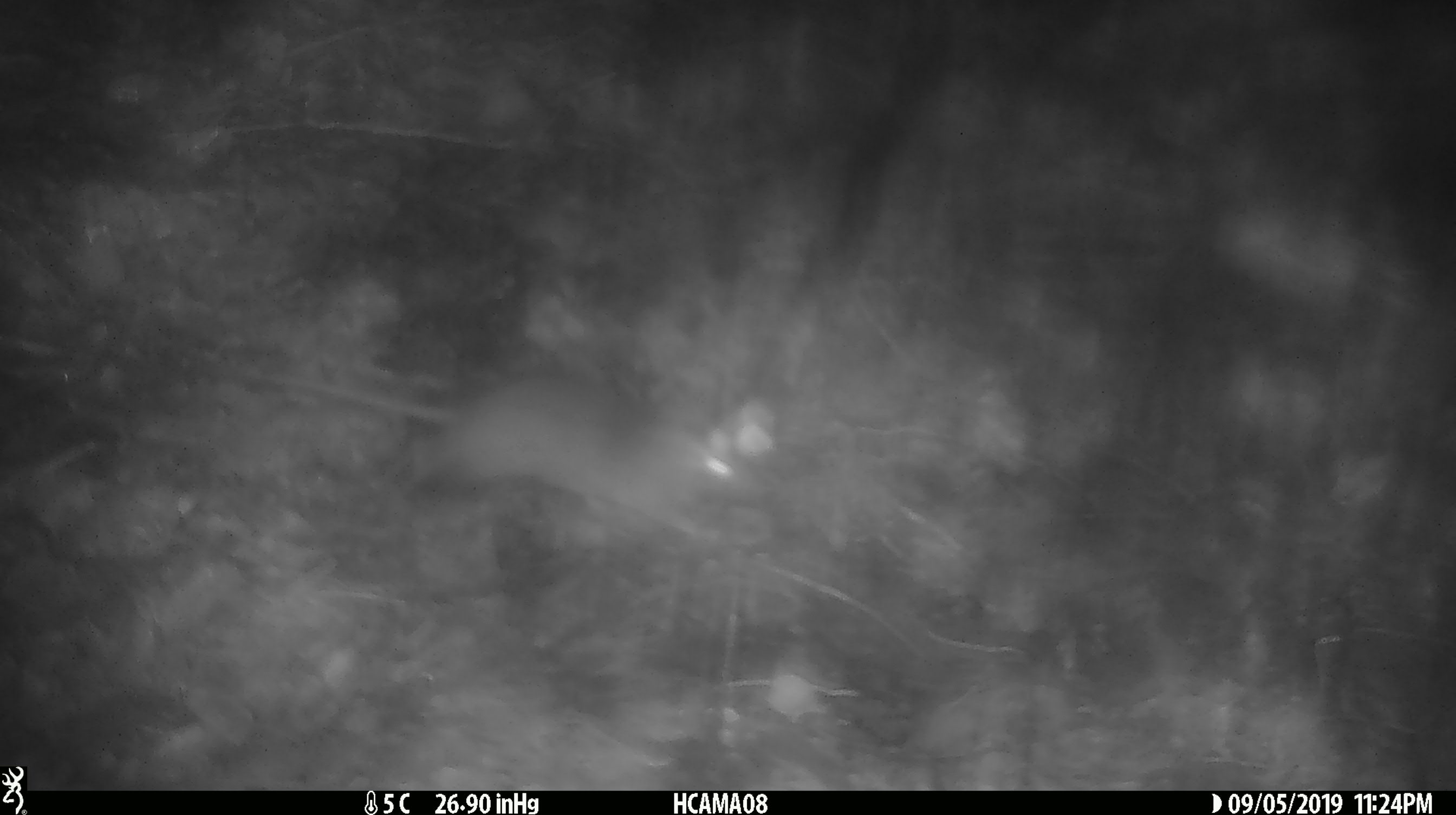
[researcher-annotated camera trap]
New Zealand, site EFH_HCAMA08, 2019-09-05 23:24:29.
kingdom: Animalia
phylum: Chordata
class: Mammalia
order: Rodentia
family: Muridae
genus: Mus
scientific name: Mus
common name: mouse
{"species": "mouse (Mus)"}